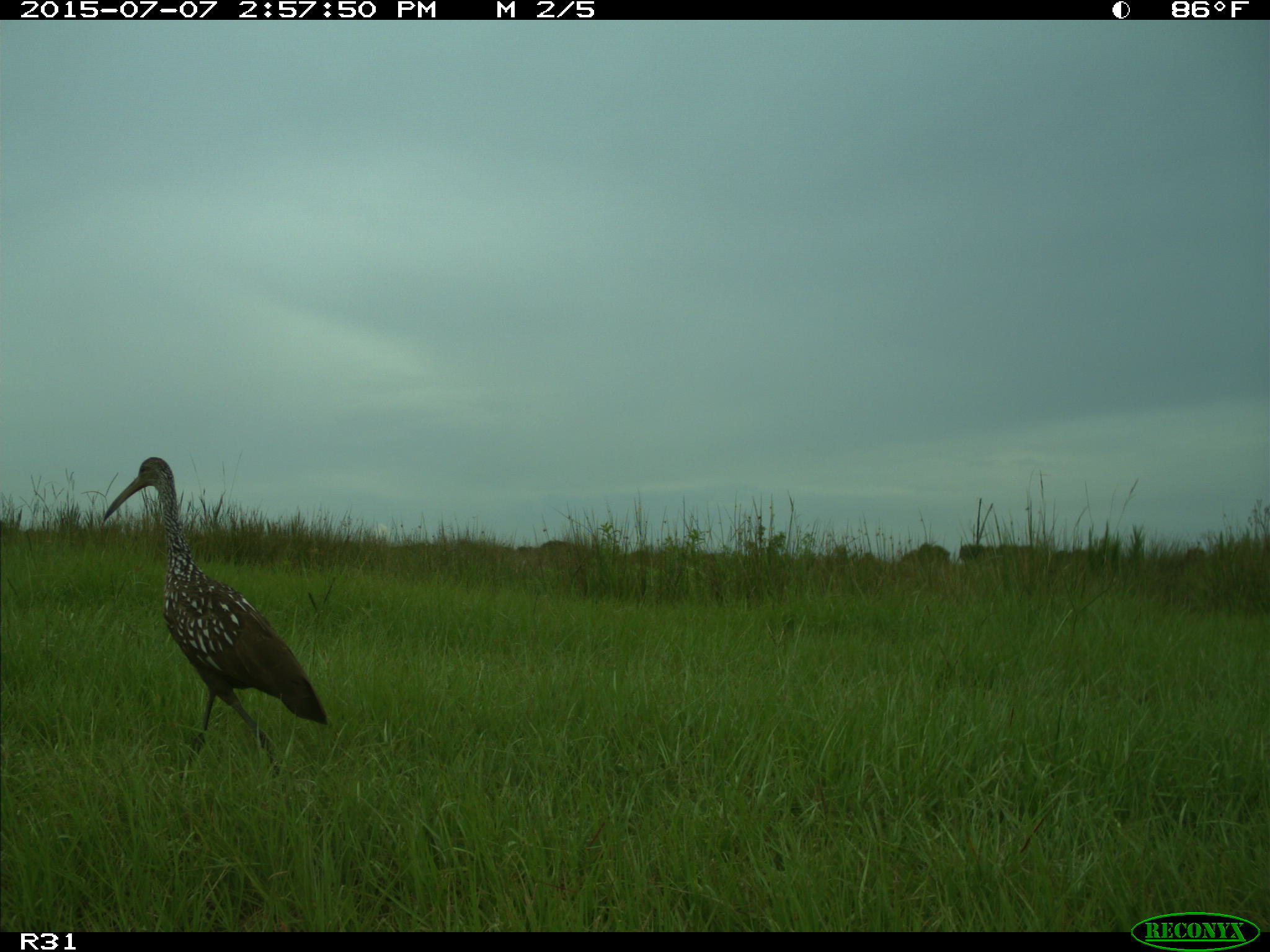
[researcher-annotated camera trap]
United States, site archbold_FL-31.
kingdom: Animalia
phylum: Chordata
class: Aves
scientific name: Aves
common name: birds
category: unidentified bird